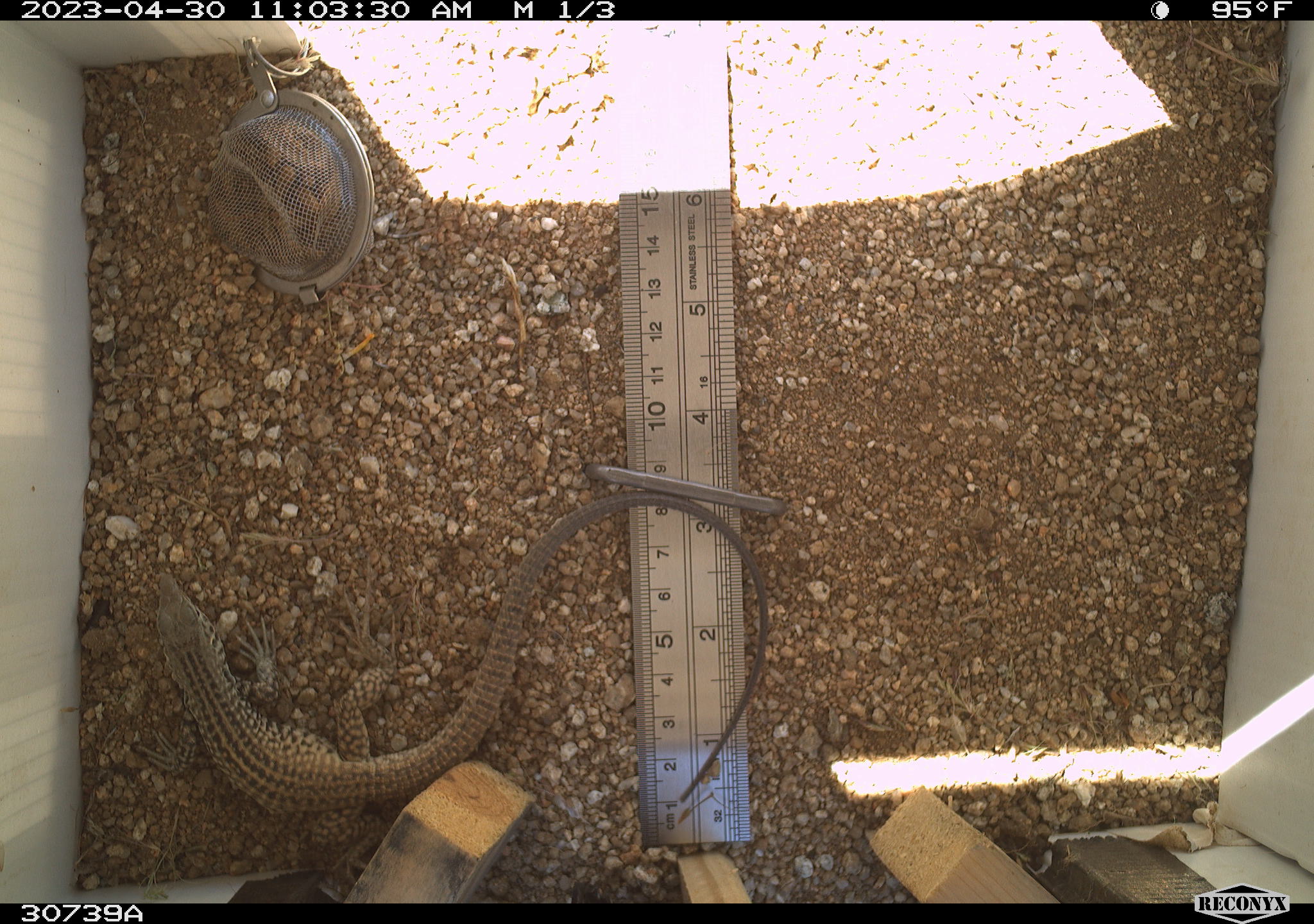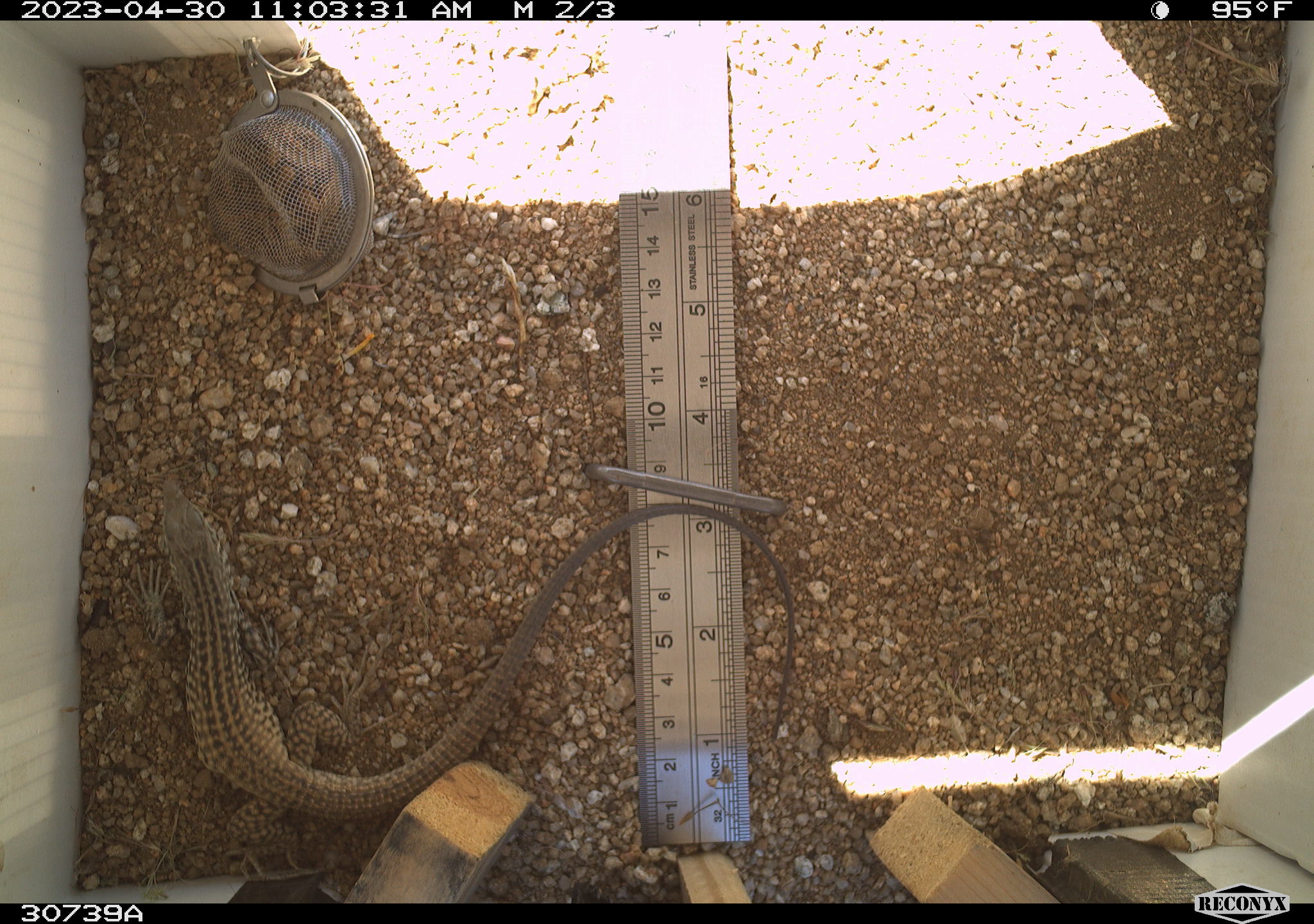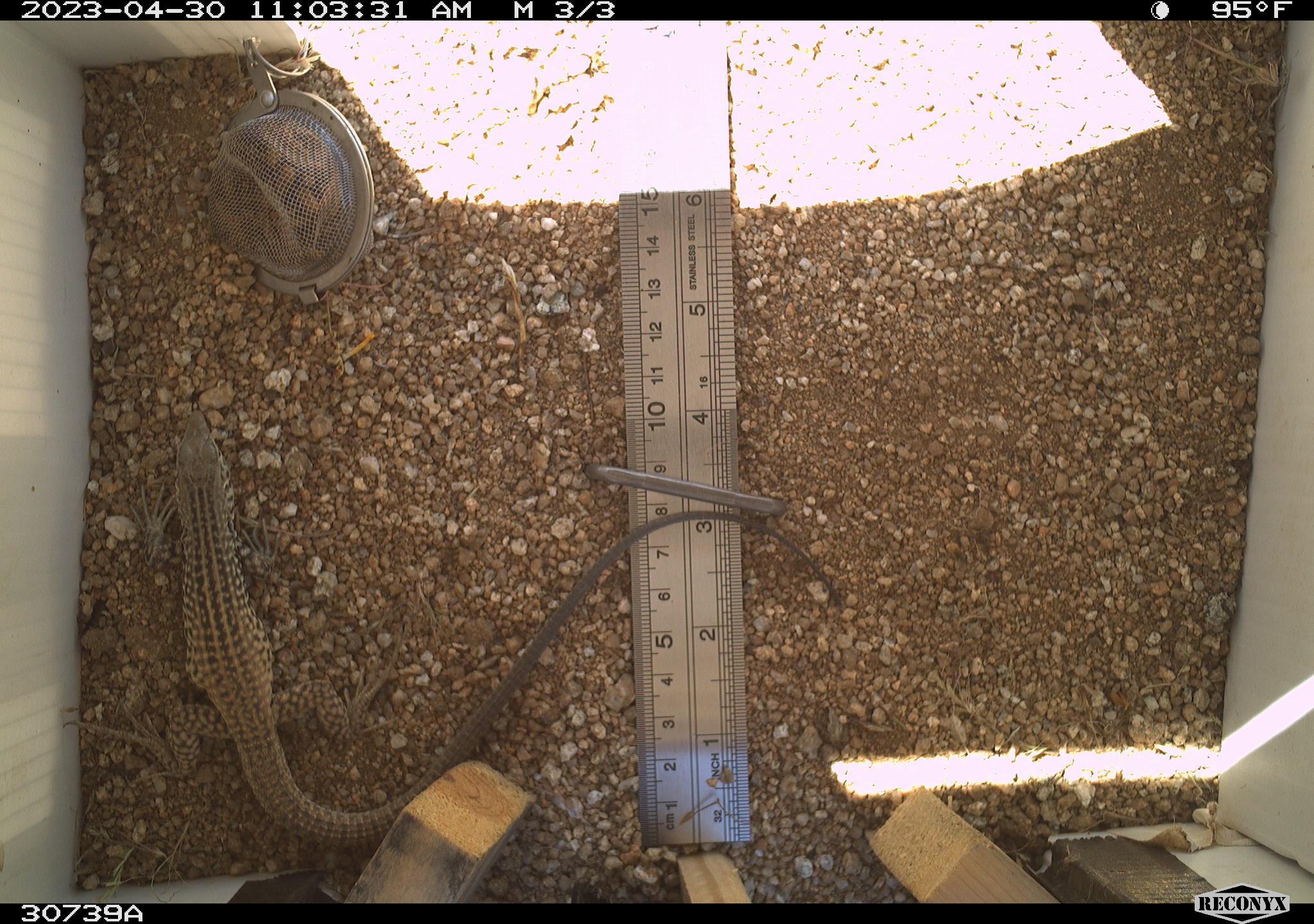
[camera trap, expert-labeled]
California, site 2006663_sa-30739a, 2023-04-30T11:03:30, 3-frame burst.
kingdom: Animalia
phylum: Chordata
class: Reptilia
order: Squamata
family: Teiidae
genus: Aspidoscelis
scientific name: Aspidoscelis tigris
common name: western whiptail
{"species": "western whiptail (Aspidoscelis tigris)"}